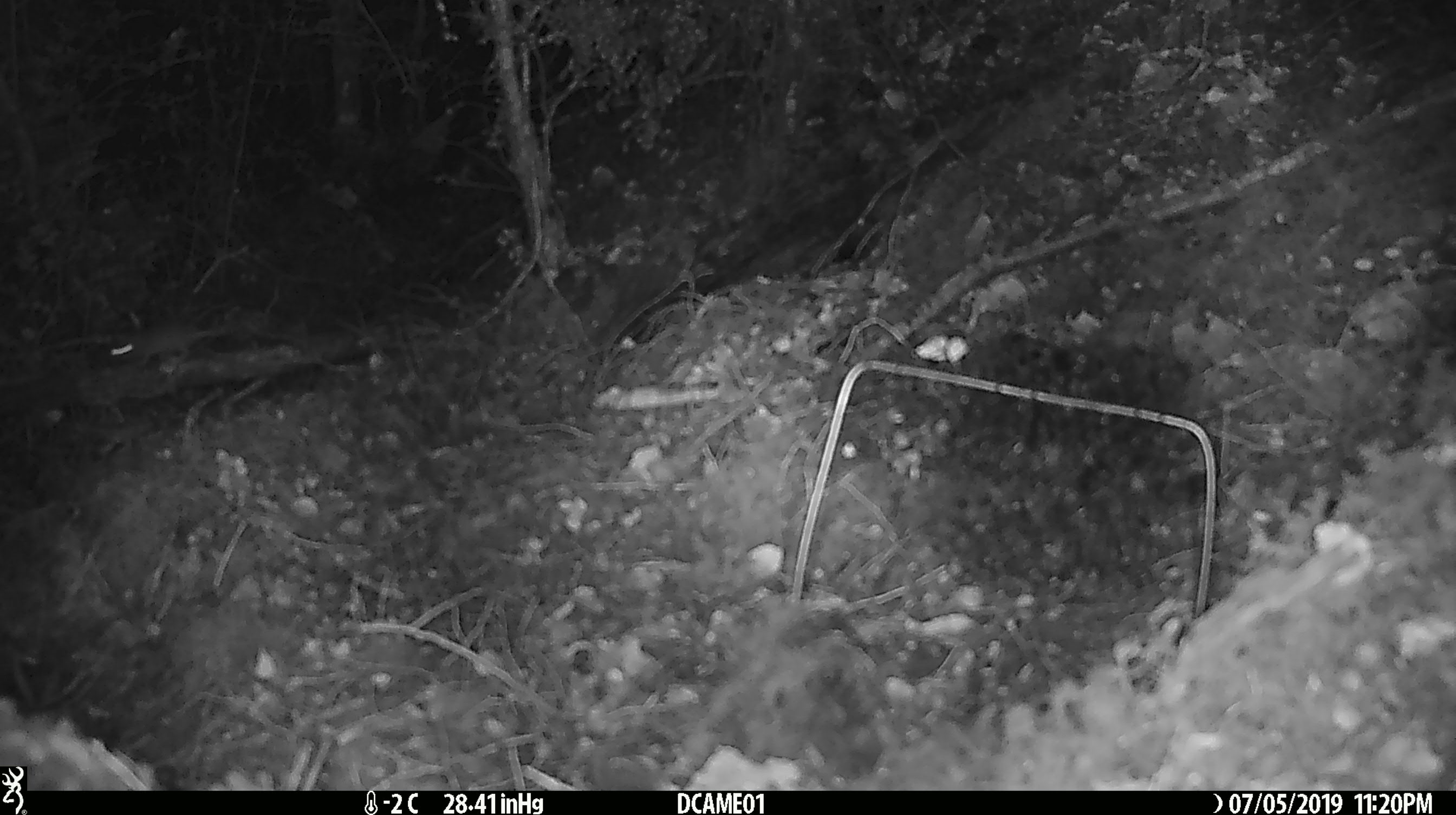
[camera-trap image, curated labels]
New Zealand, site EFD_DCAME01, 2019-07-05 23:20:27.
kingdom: Animalia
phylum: Chordata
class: Mammalia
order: Rodentia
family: Muridae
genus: Mus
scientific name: Mus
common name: mouse